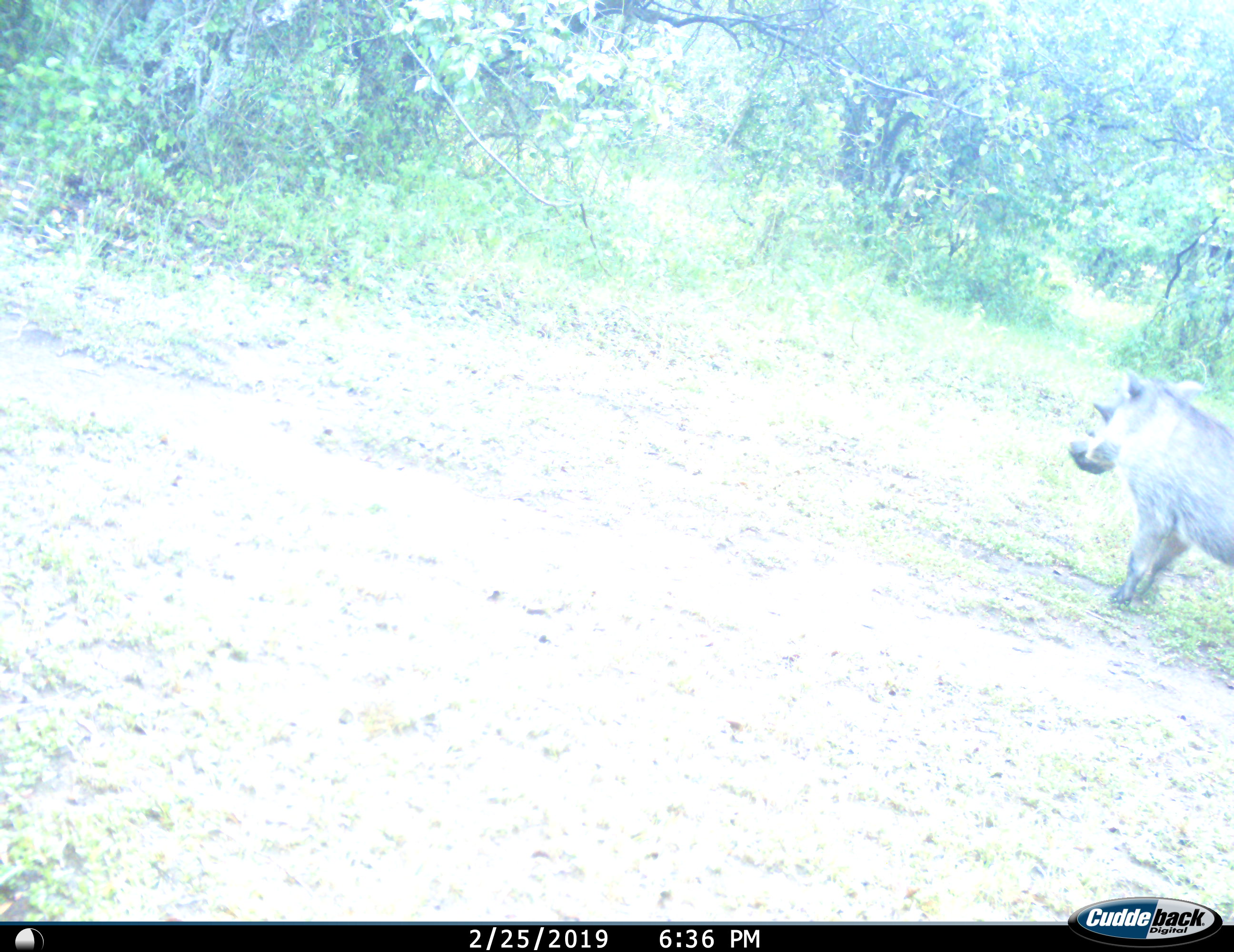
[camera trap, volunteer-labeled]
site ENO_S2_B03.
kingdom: Animalia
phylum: Chordata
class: Mammalia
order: Artiodactyla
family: Suidae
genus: Phacochoerus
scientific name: Phacochoerus africanus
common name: warthog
Warthog (Phacochoerus africanus), count 1. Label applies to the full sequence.